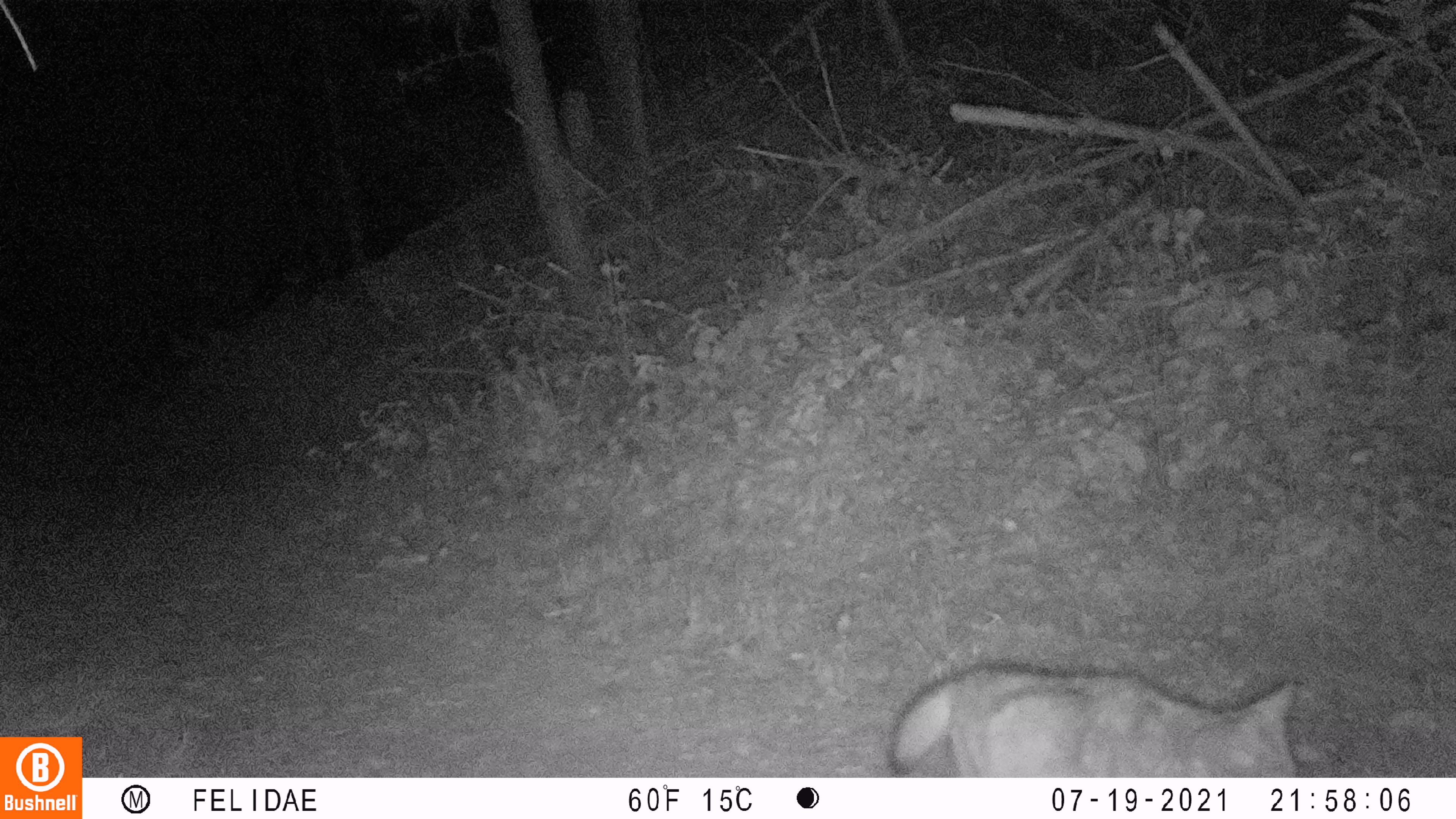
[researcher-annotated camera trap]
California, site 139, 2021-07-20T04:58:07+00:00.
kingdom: Animalia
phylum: Chordata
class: Mammalia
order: Carnivora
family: Canidae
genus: Canis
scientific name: Canis latrans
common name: coyote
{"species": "coyote (Canis latrans)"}